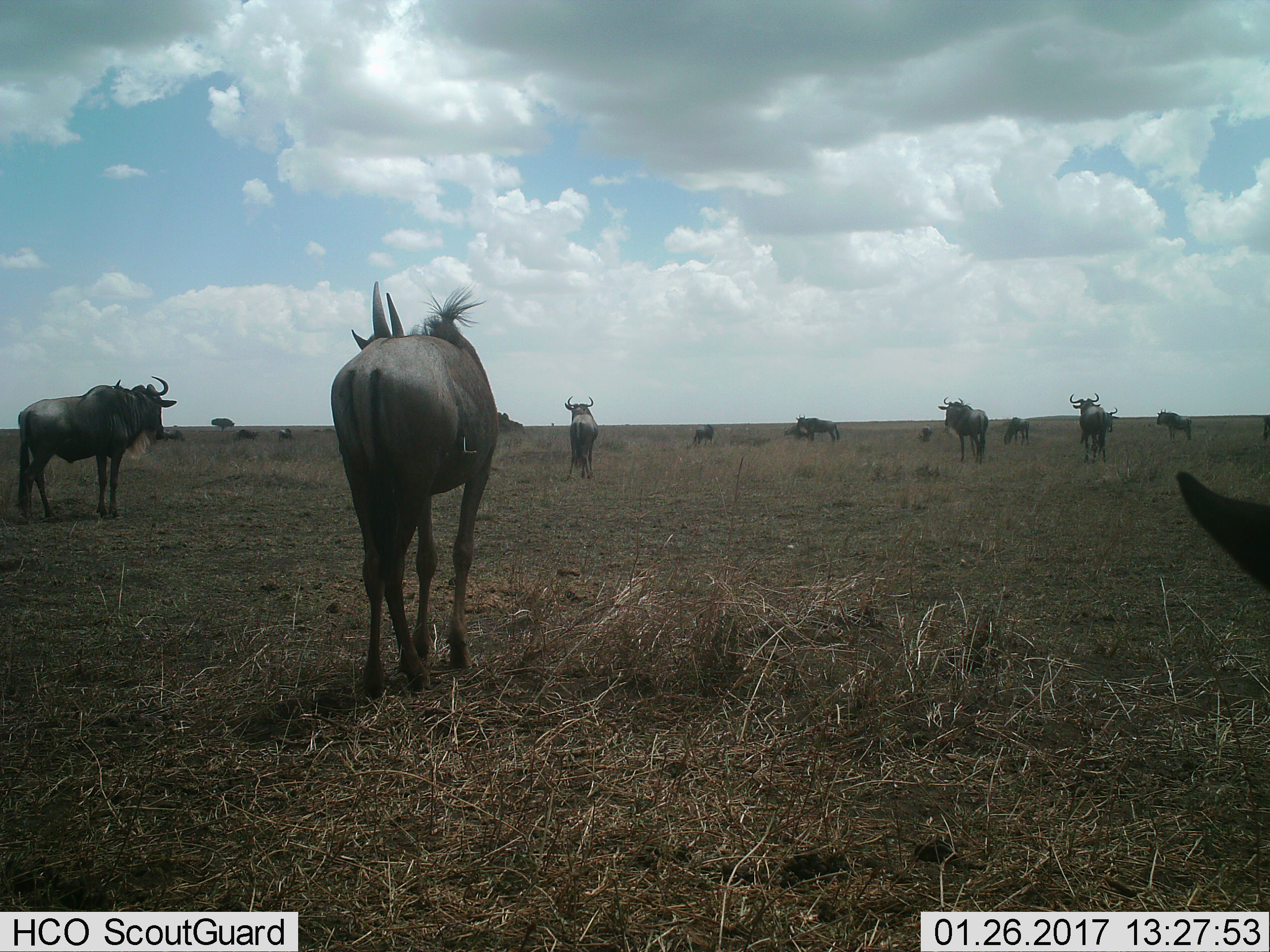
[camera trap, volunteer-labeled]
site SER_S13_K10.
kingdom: Animalia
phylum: Chordata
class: Mammalia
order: Artiodactyla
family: Bovidae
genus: Connochaetes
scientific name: Connochaetes taurinus taurinus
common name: blue wildebeest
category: wildebeestblue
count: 11-50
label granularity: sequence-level